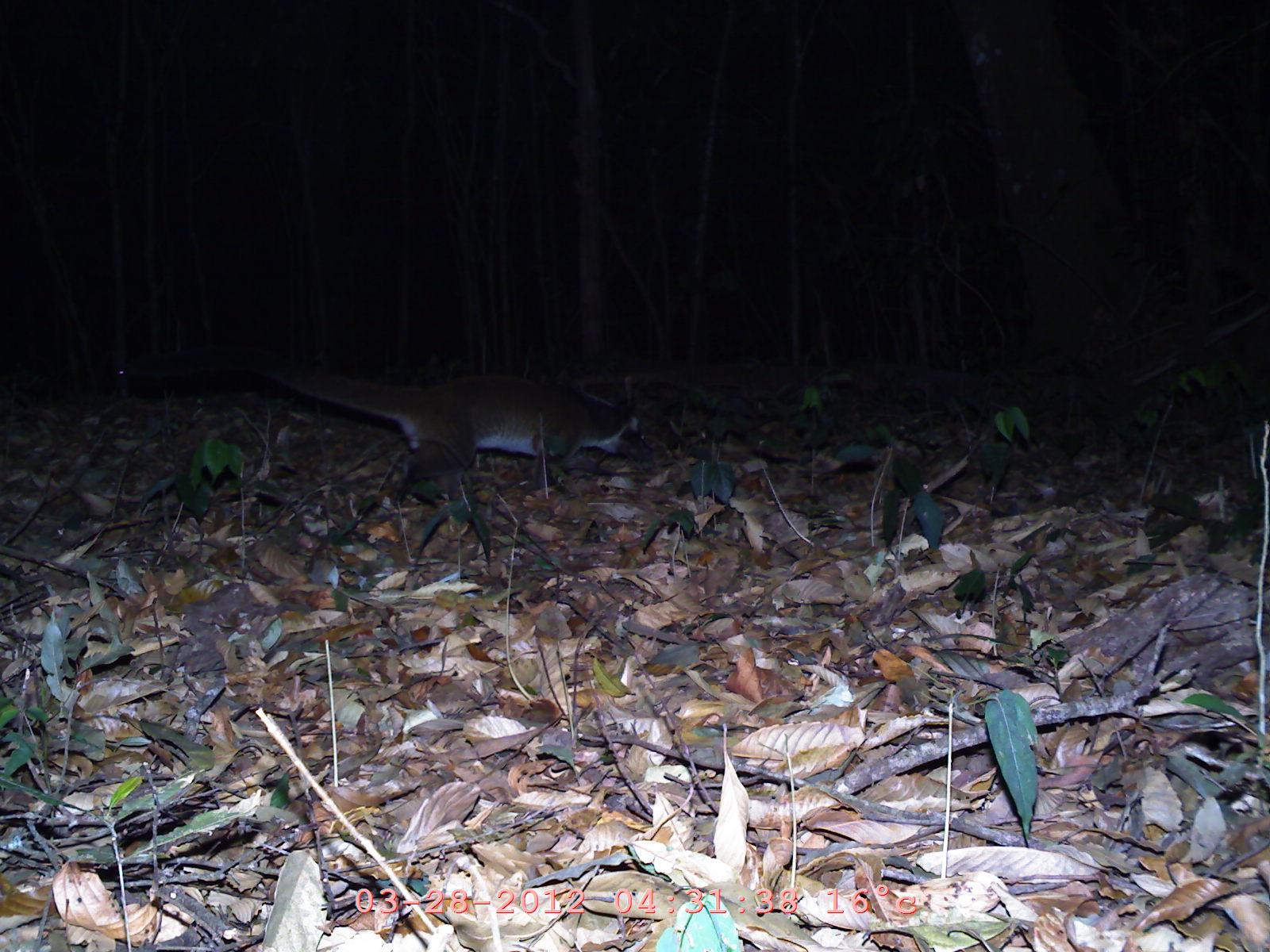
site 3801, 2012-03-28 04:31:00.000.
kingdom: Animalia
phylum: Chordata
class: Mammalia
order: Carnivora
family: Viverridae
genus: Paguma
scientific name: Paguma larvata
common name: masked palm civet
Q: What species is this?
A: Paguma larvata (masked palm civet).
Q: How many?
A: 1.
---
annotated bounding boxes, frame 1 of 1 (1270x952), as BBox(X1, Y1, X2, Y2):
paguma larvata: BBox(120, 348, 655, 506)